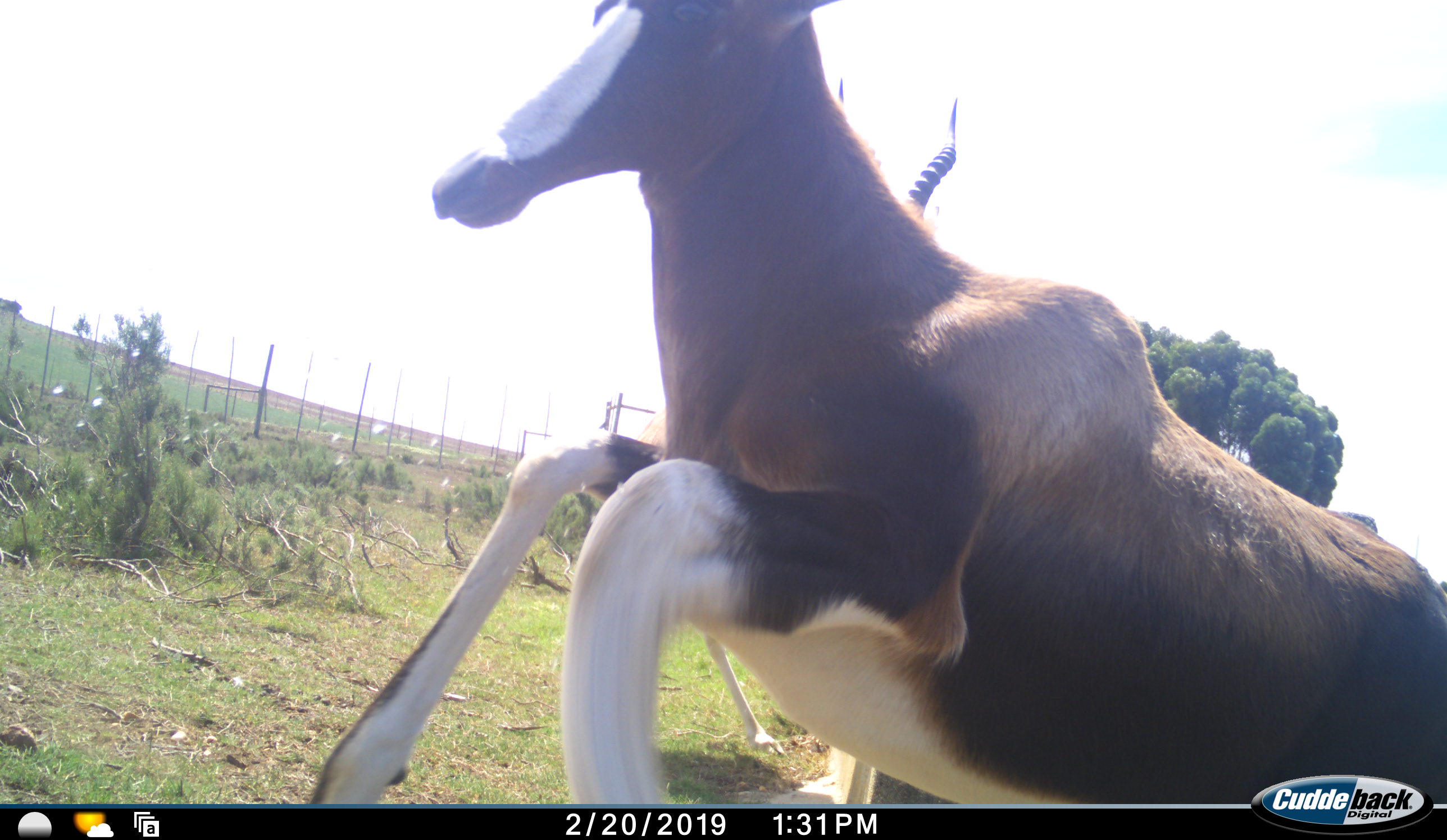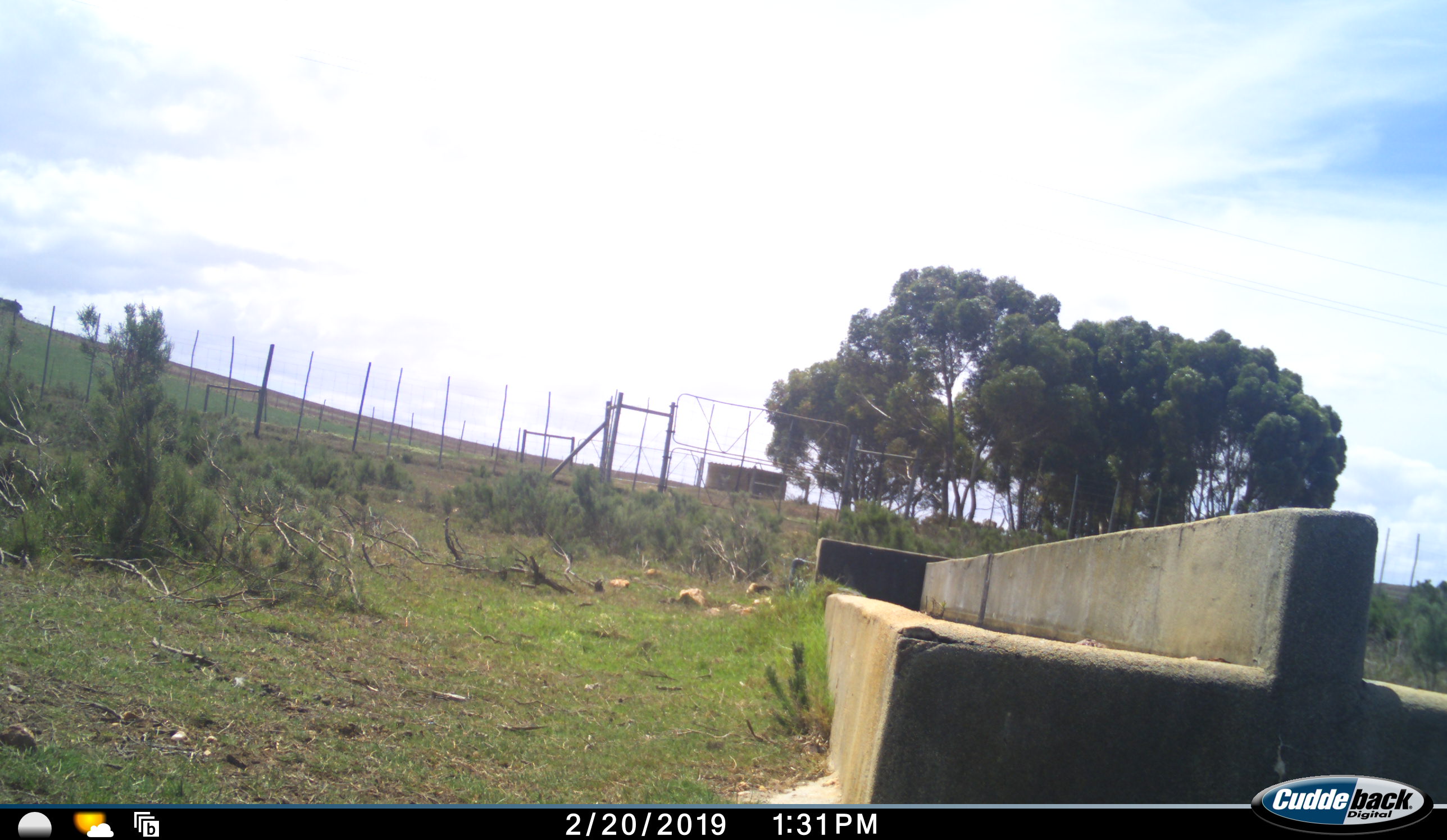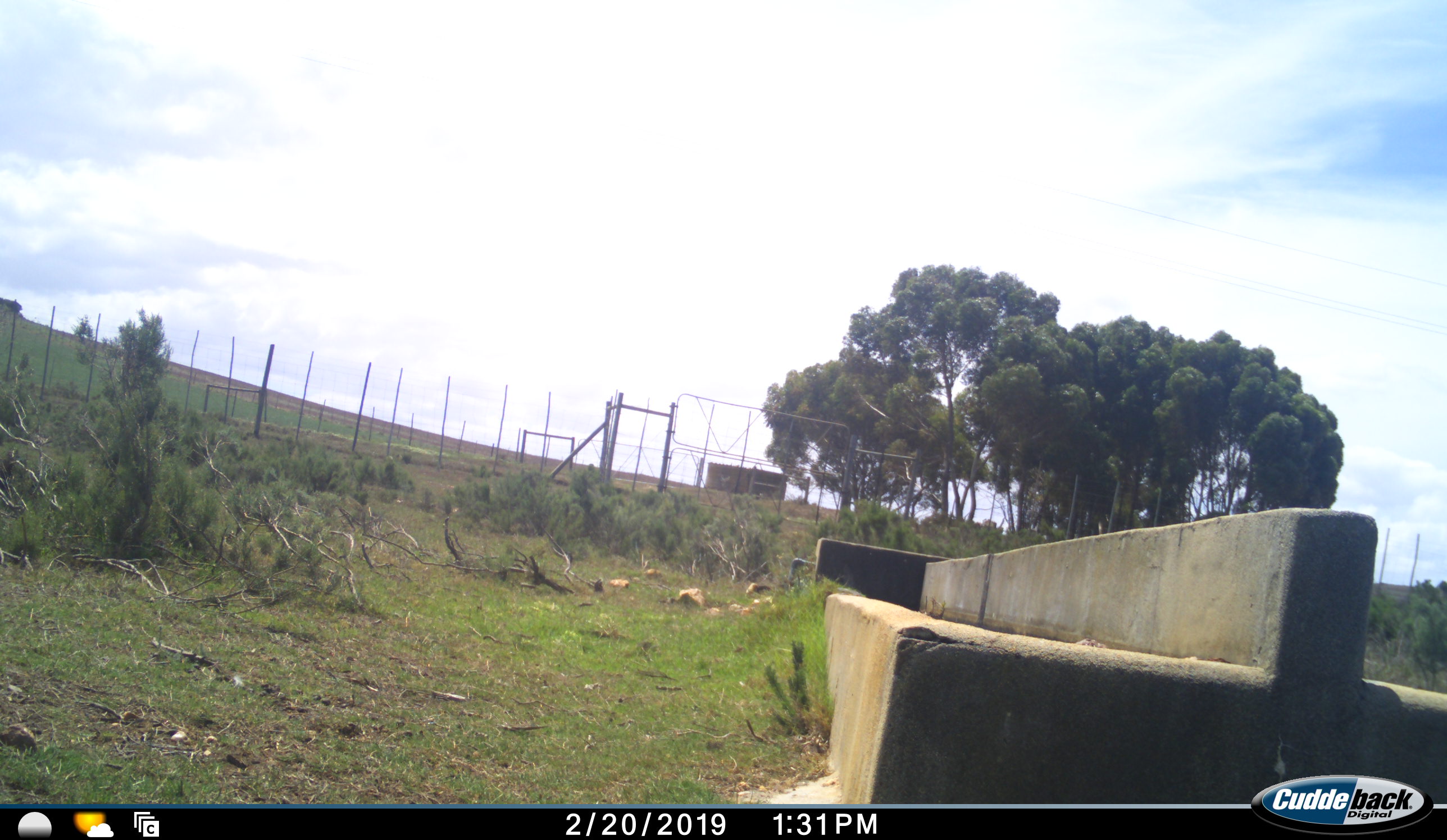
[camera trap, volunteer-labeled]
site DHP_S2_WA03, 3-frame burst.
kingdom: Animalia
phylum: Chordata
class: Mammalia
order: Artiodactyla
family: Bovidae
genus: Damaliscus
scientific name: Damaliscus pygargus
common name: bontebok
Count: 2.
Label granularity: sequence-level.